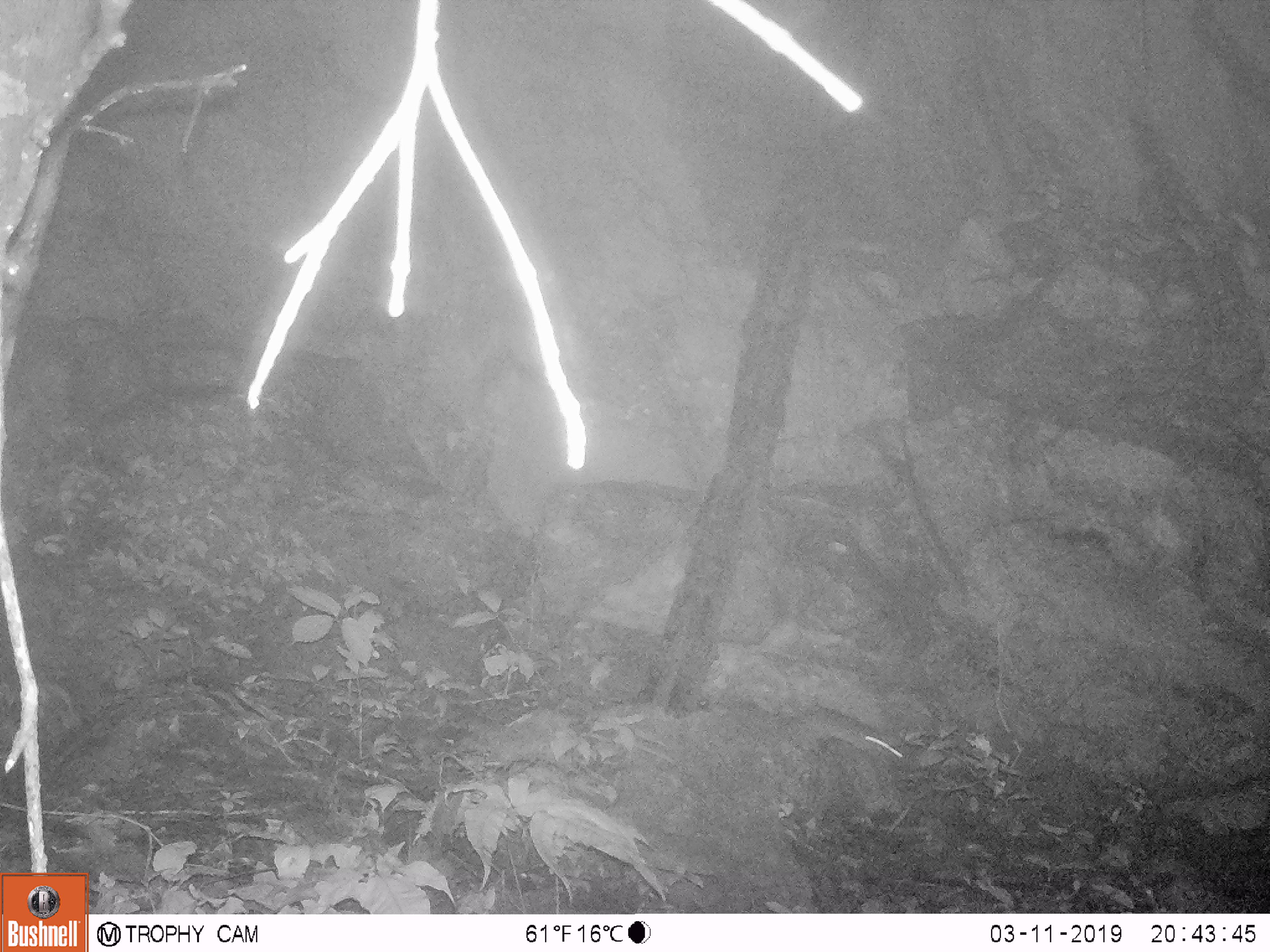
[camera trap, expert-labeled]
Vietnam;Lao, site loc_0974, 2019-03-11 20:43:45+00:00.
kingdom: Animalia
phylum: Chordata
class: Mammalia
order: Rodentia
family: Muridae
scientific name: Muridae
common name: old-world mice and rats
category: unidentified murid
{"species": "unidentified murid (old-world mice and rats) (Muridae)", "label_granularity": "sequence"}